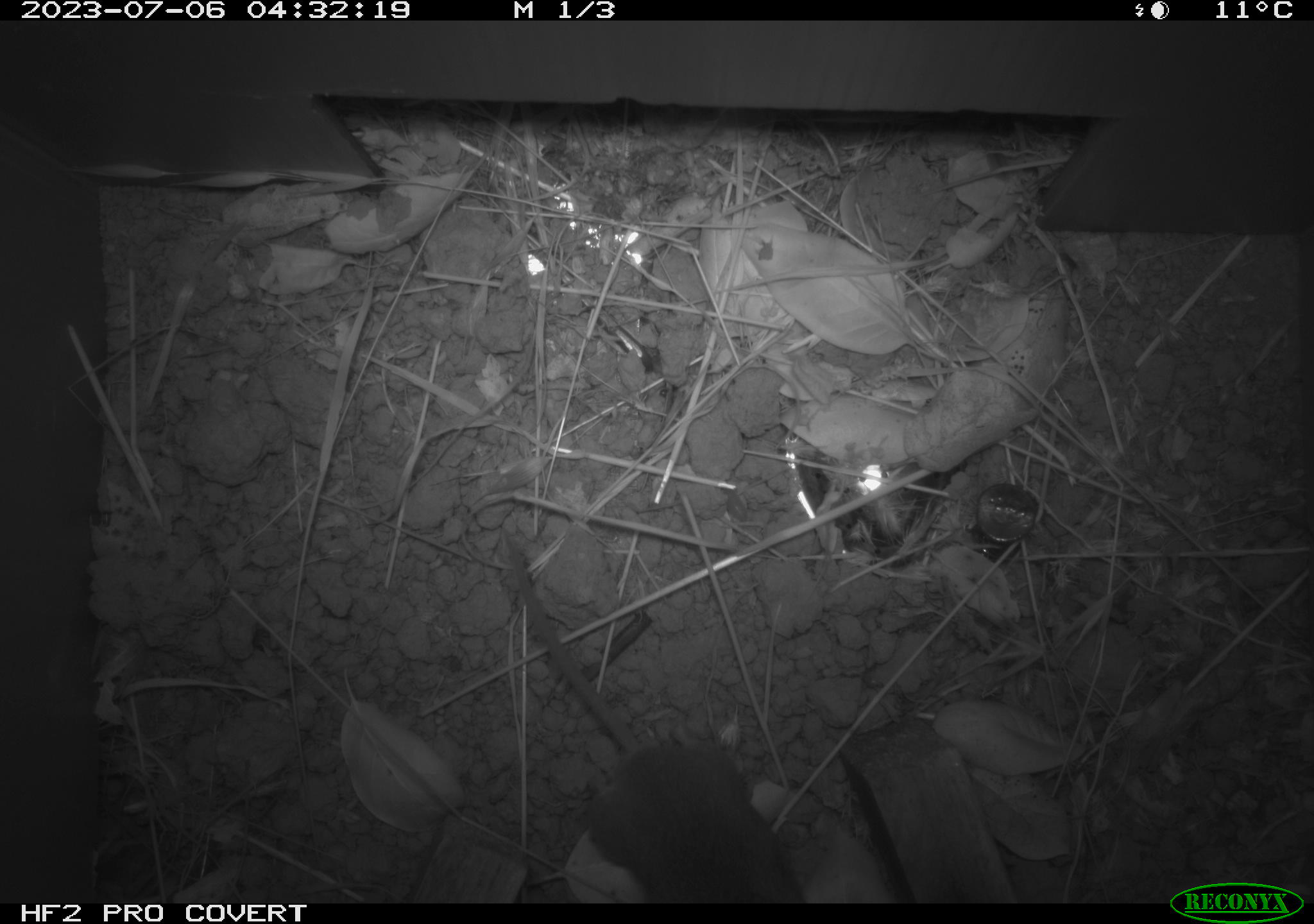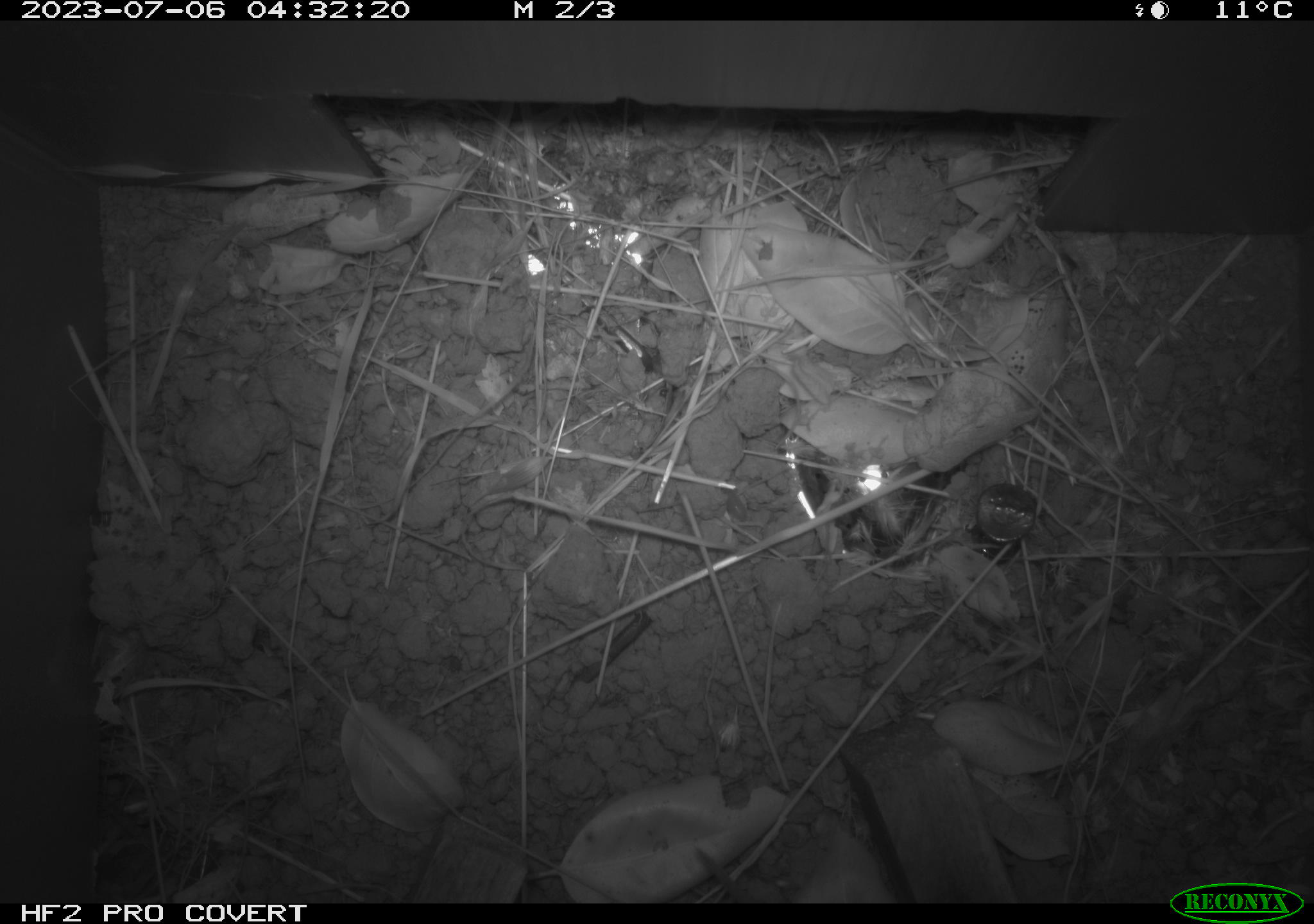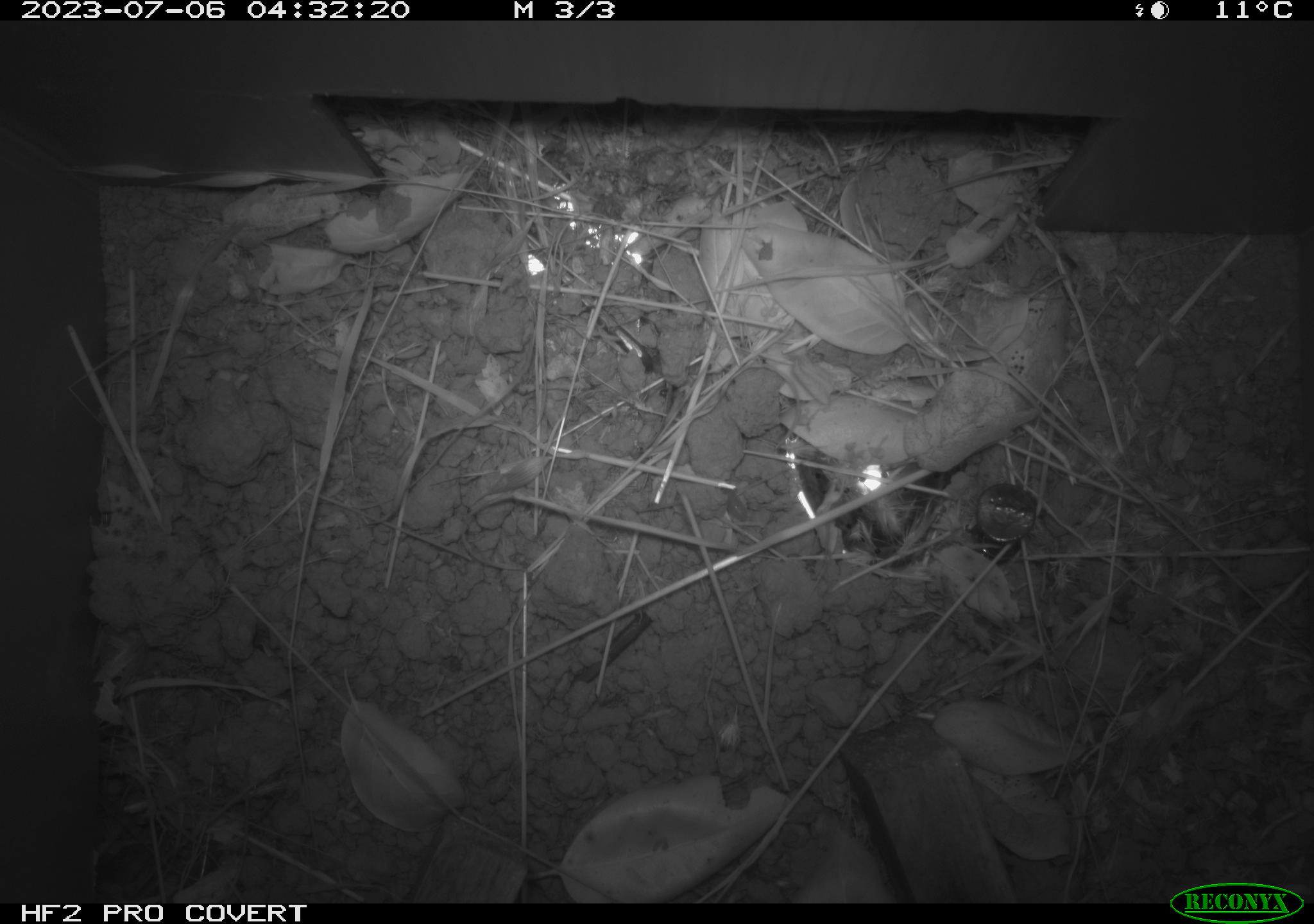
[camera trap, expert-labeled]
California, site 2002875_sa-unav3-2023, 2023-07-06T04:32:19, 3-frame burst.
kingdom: Animalia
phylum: Chordata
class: Mammalia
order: Rodentia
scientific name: Rodentia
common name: mouse species